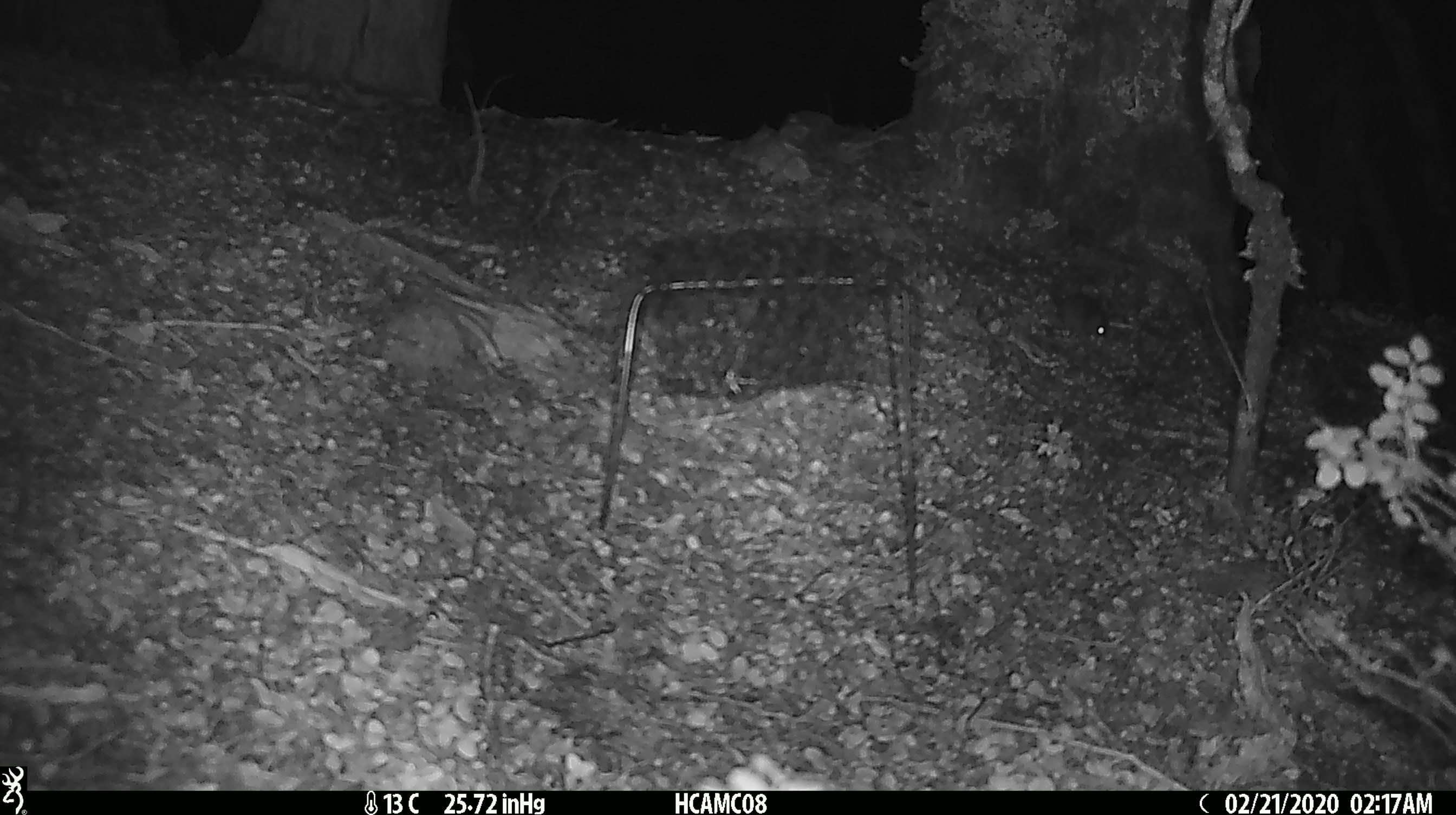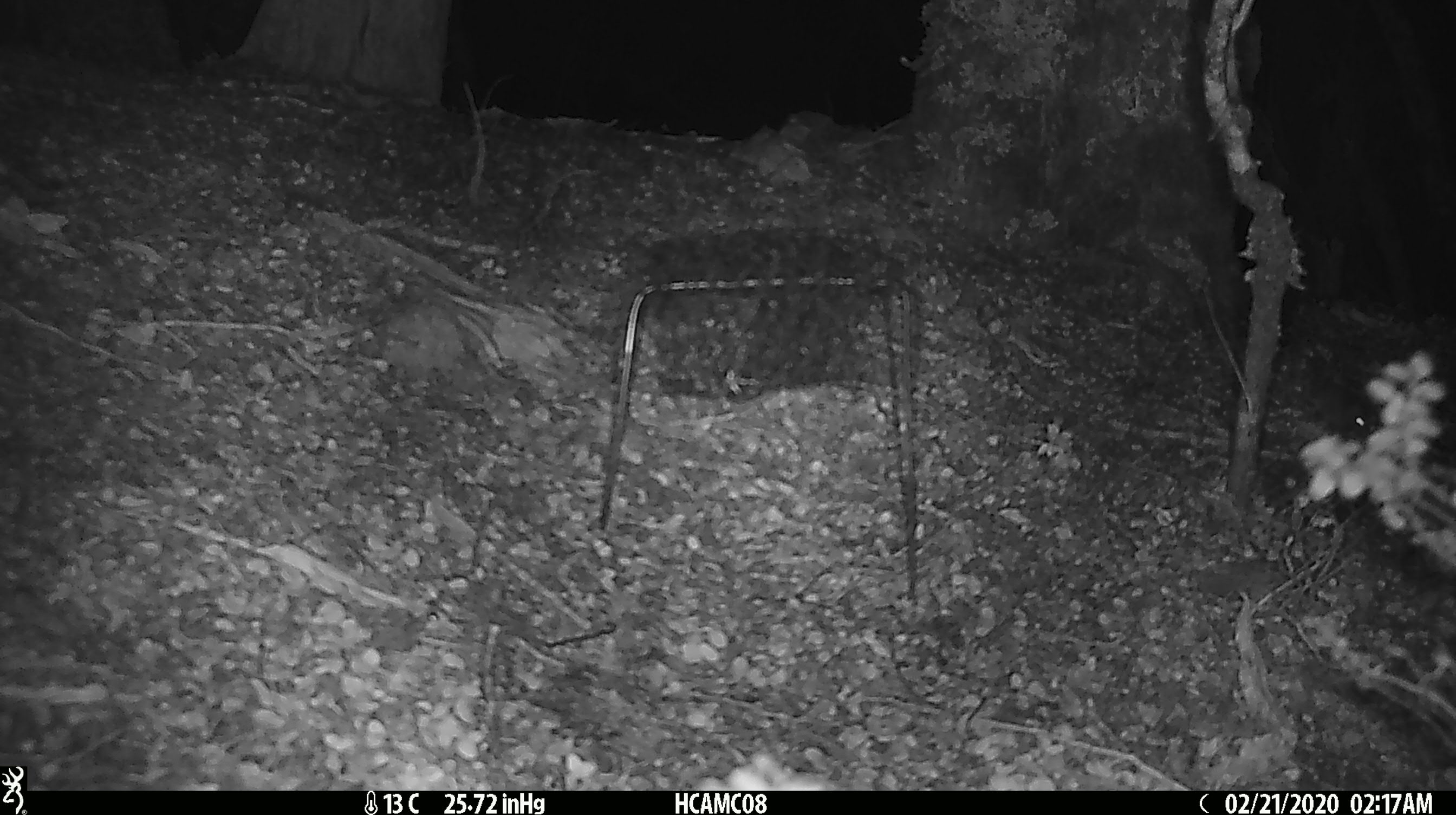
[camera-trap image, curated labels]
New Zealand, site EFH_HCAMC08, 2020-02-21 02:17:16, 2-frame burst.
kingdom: Animalia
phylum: Chordata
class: Mammalia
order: Rodentia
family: Muridae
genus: Mus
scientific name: Mus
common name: mouse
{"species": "mouse (Mus)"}